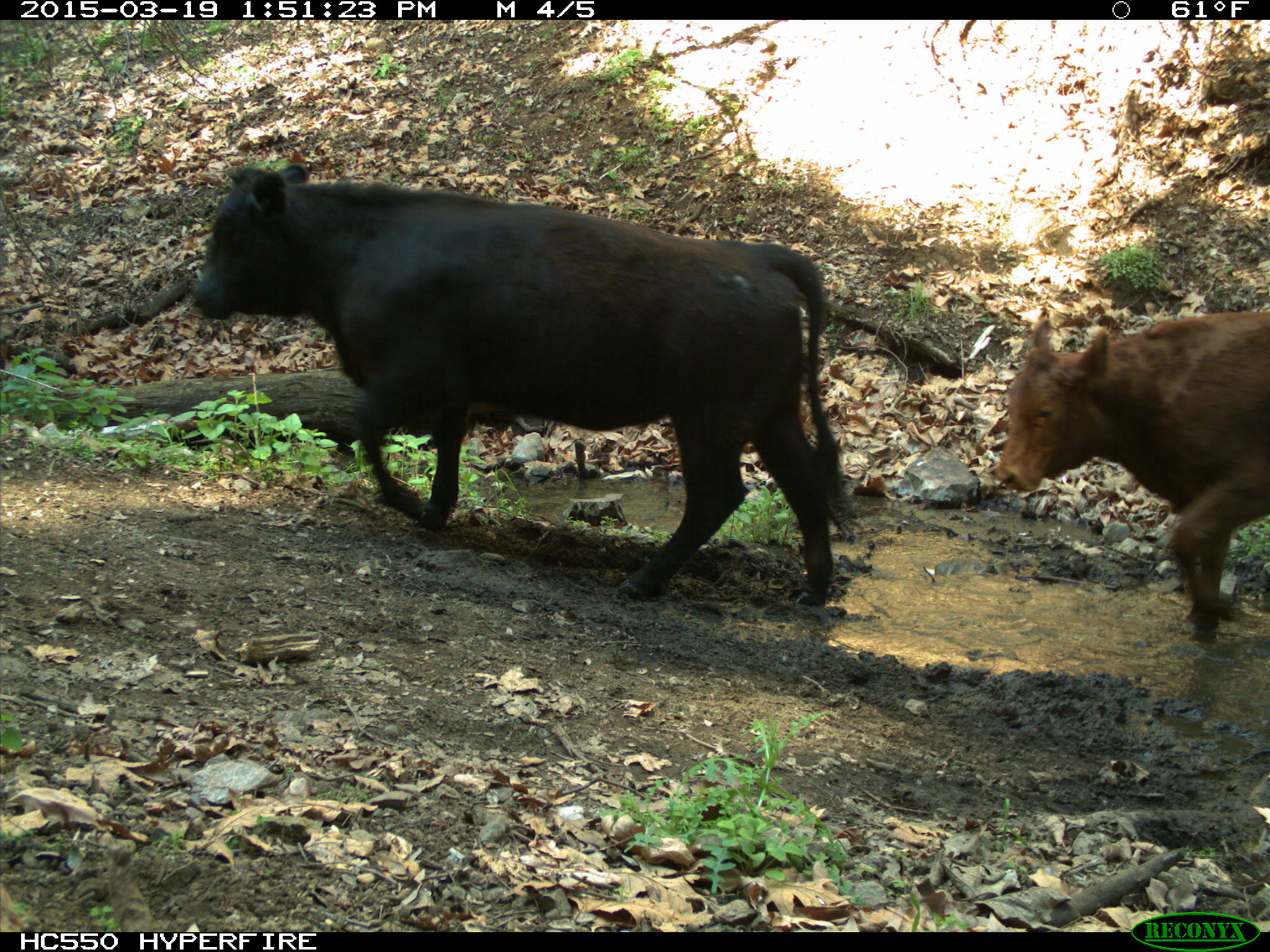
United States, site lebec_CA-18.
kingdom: Animalia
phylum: Chordata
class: Mammalia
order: Artiodactyla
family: Bovidae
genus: Bos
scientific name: Bos taurus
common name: domestic cow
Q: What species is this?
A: Bos taurus (domestic cow).